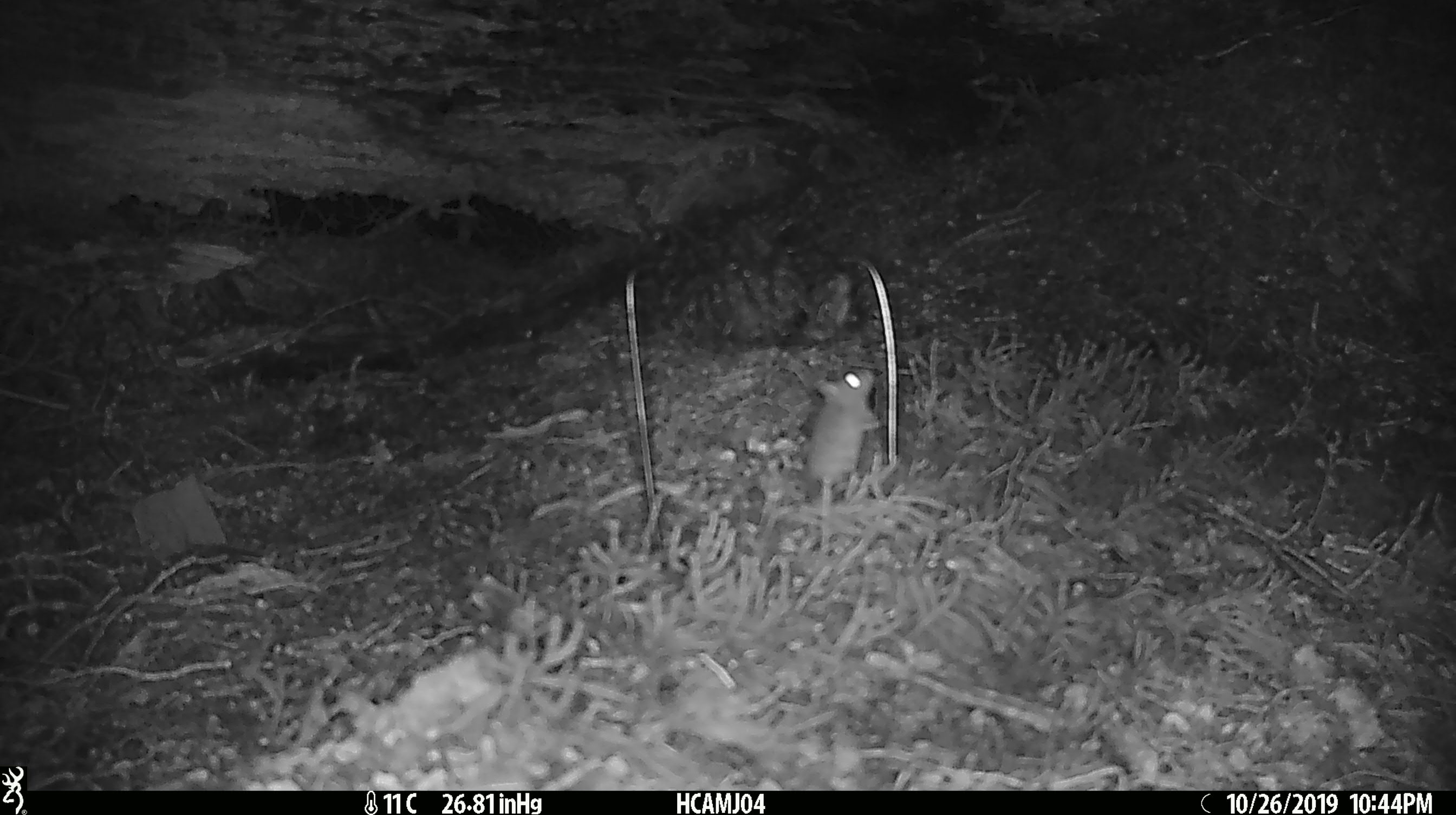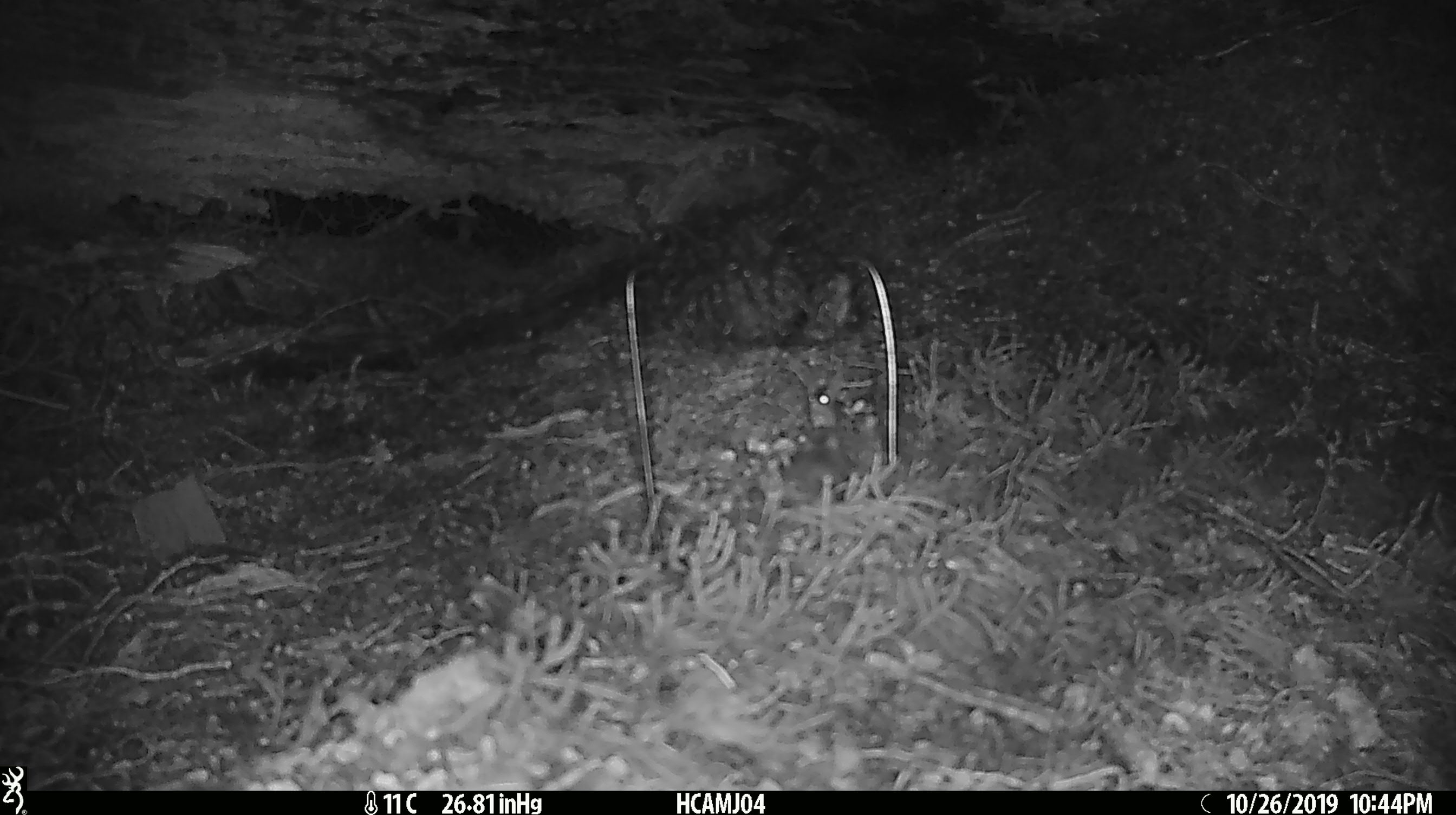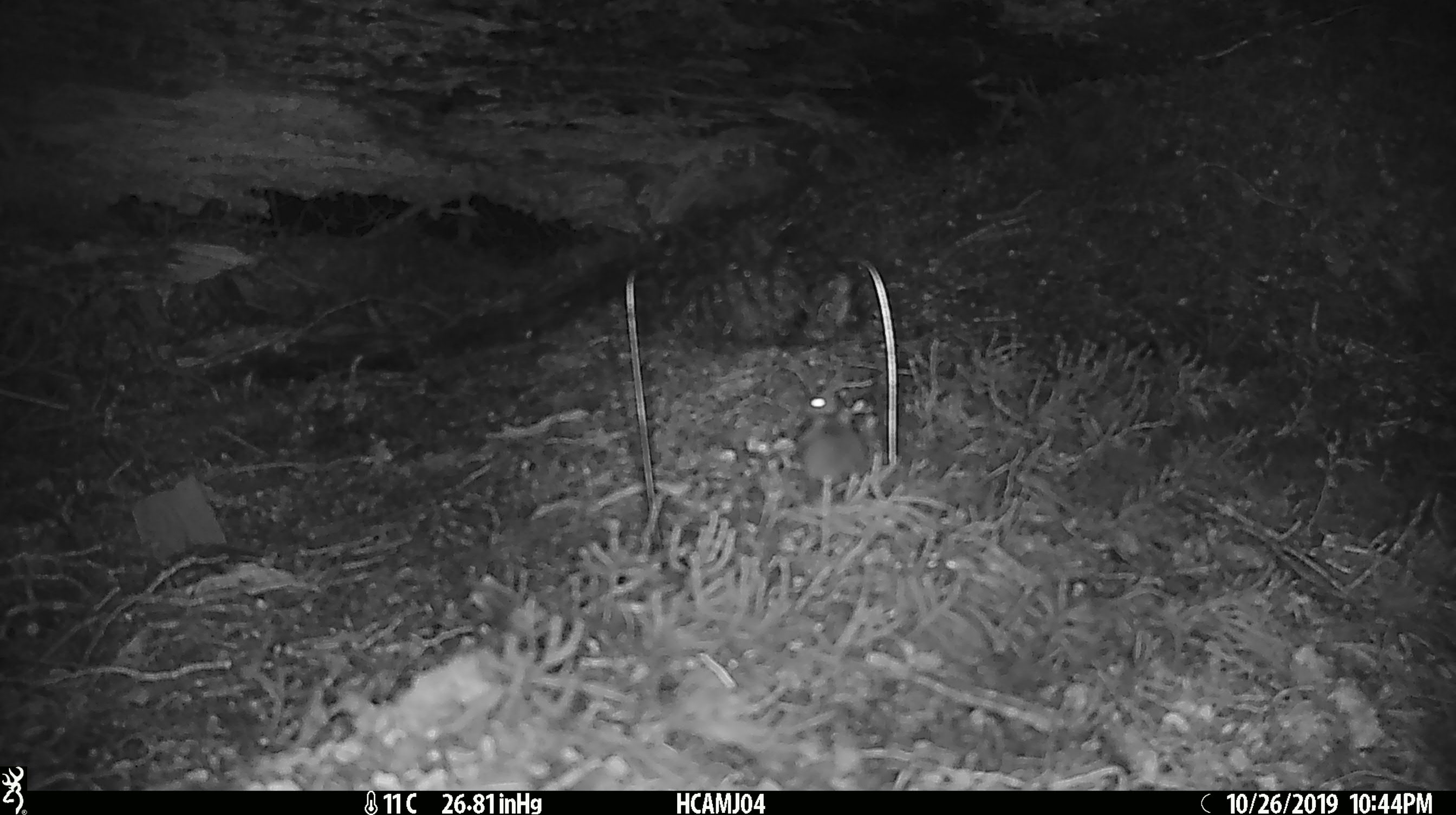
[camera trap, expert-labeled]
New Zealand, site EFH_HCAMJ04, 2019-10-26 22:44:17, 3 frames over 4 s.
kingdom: Animalia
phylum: Chordata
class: Mammalia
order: Rodentia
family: Muridae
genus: Mus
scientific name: Mus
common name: mouse